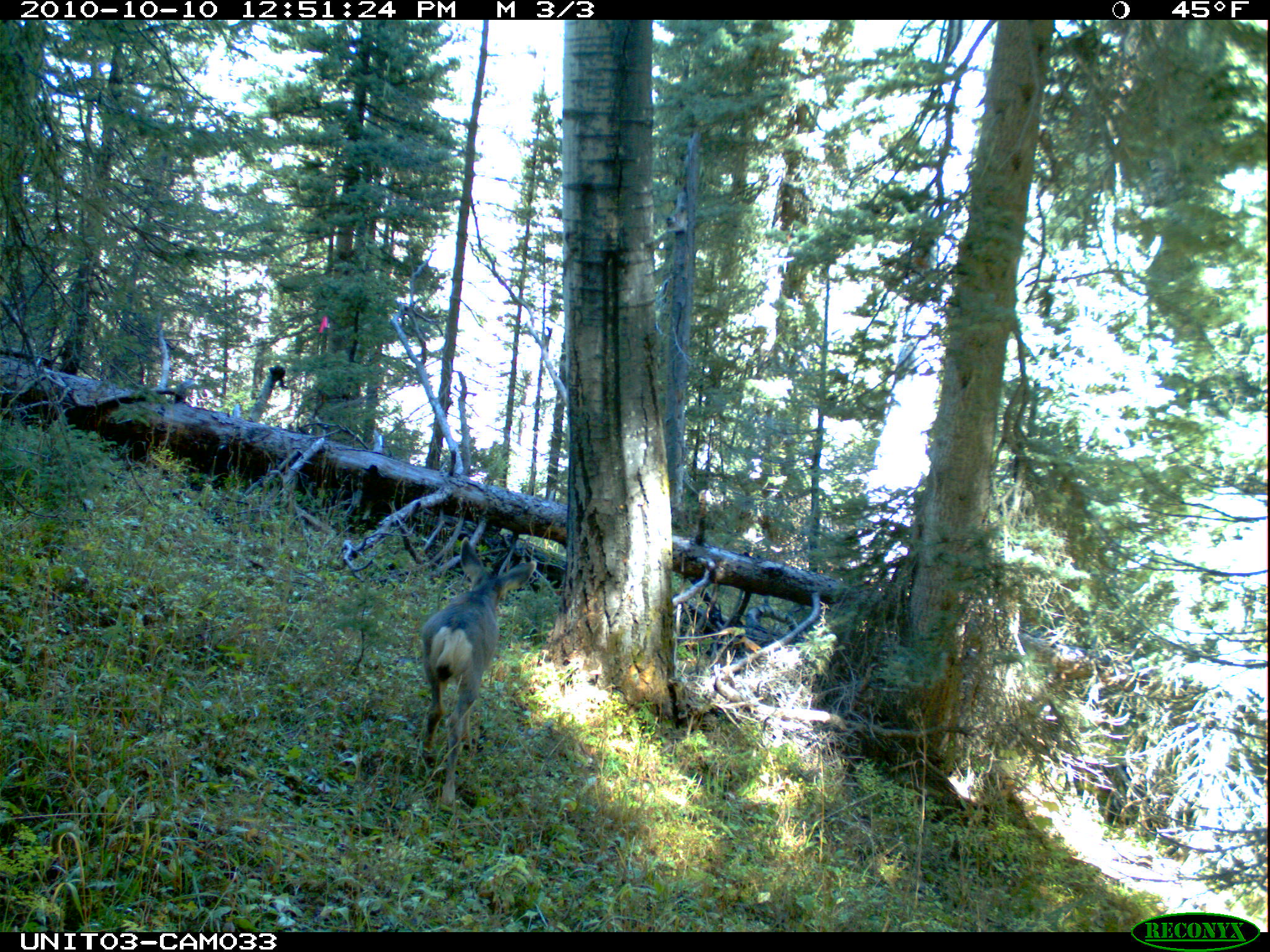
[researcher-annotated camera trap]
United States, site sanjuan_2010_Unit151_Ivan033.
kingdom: Animalia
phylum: Chordata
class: Mammalia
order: Artiodactyla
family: Cervidae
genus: Odocoileus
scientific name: Odocoileus hemionus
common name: mule deer